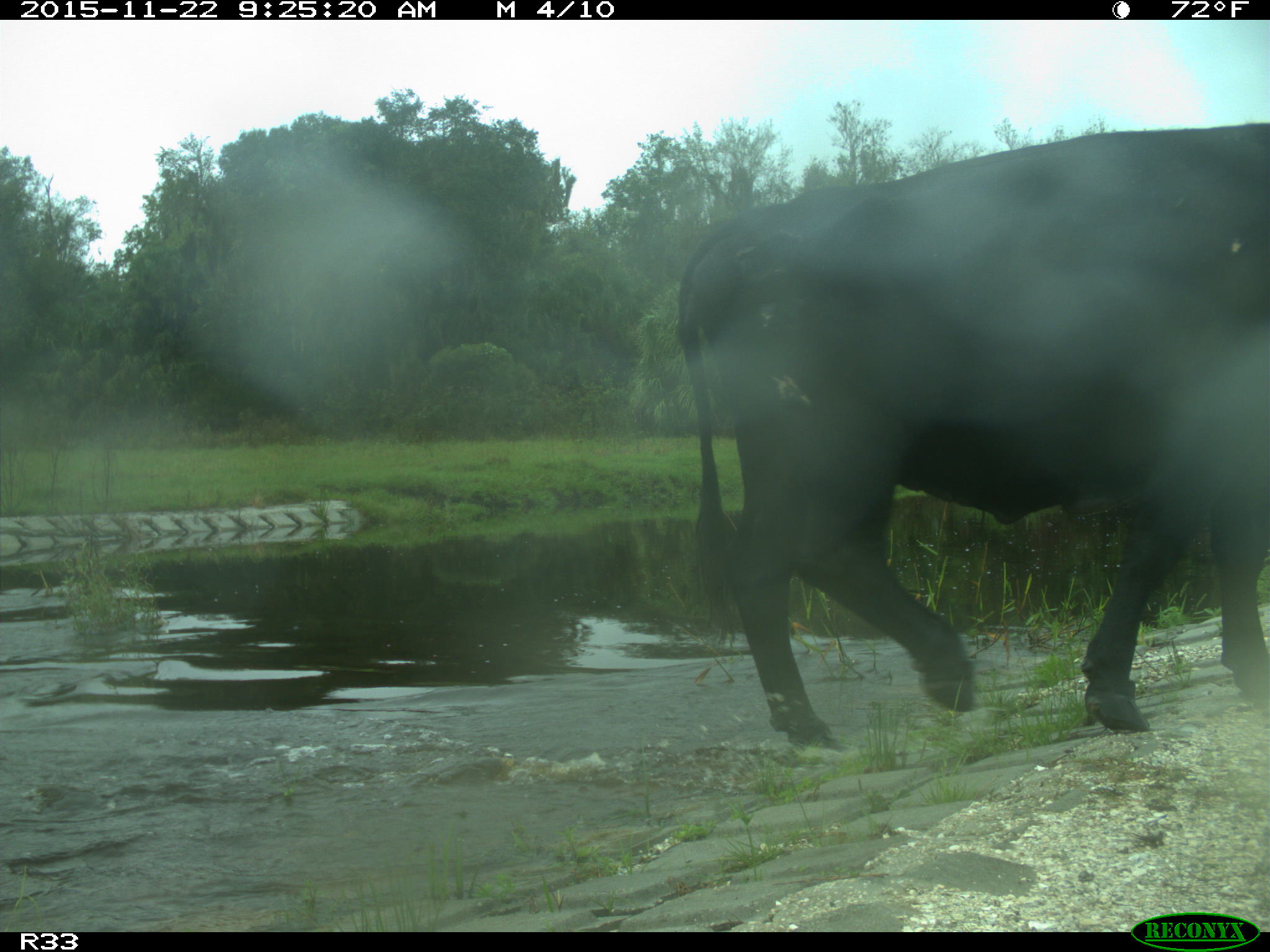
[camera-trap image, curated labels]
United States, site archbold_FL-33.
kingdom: Animalia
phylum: Chordata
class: Mammalia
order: Artiodactyla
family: Bovidae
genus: Bos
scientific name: Bos taurus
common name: domestic cow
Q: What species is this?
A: Bos taurus (domestic cow).